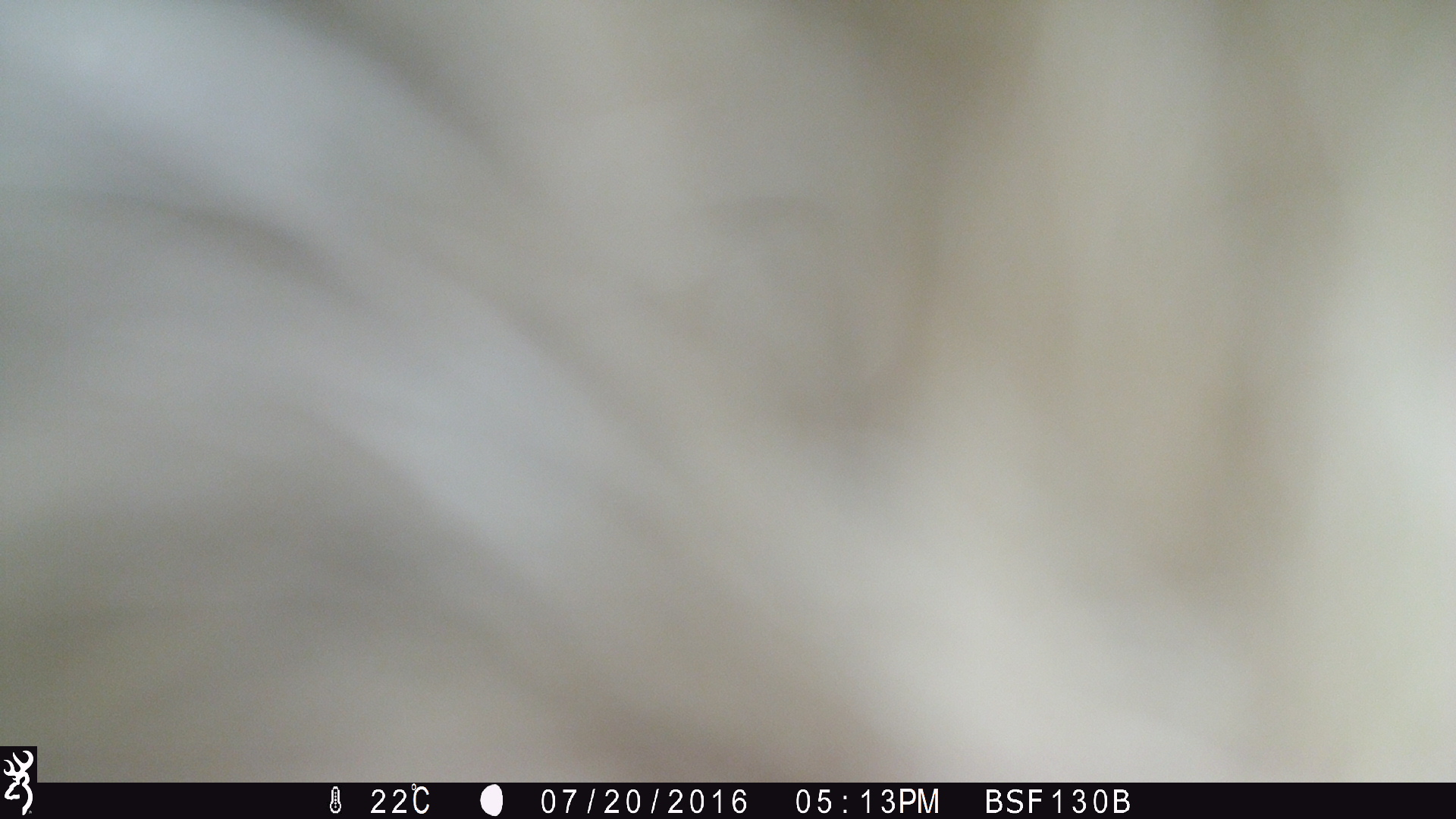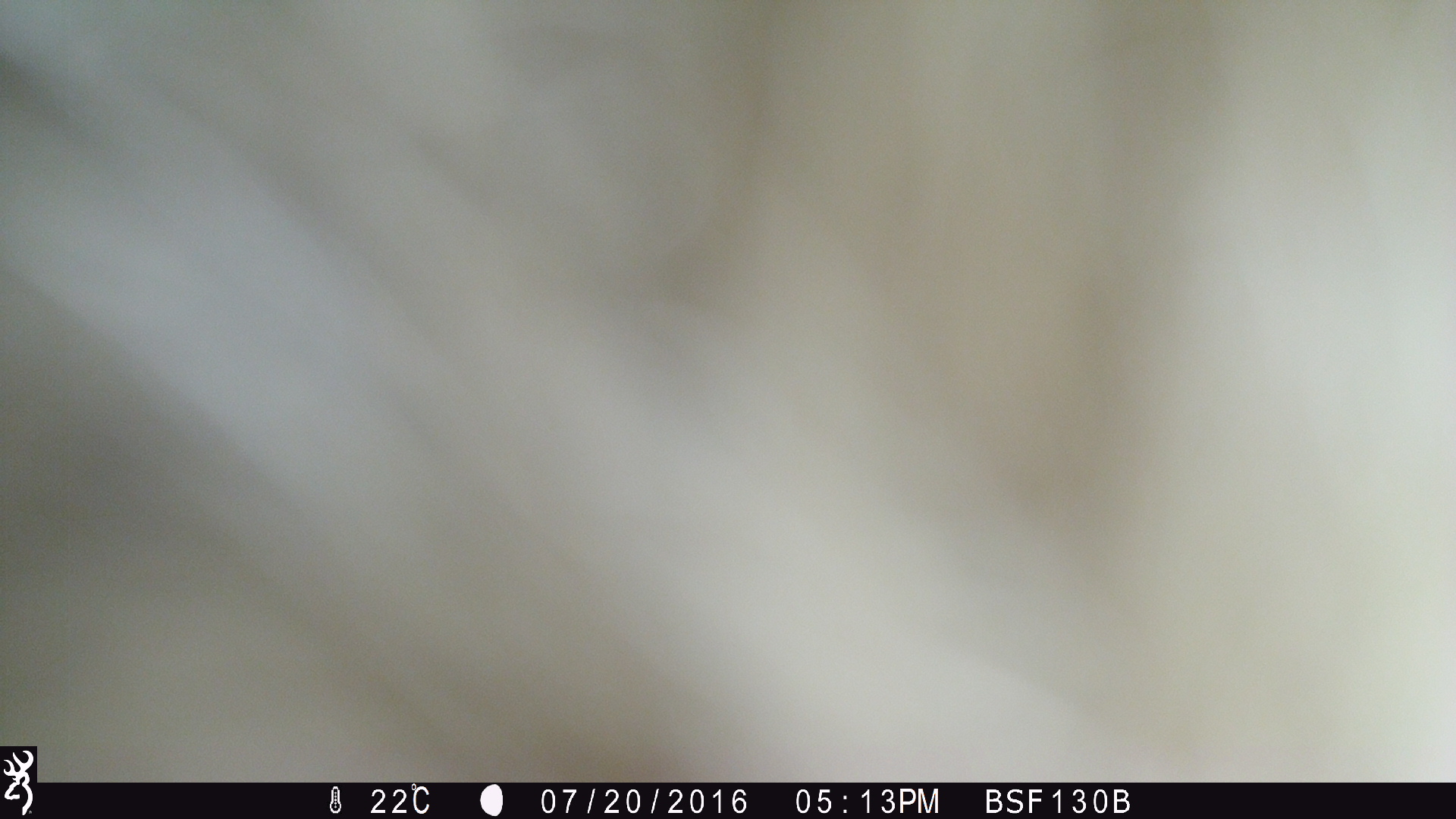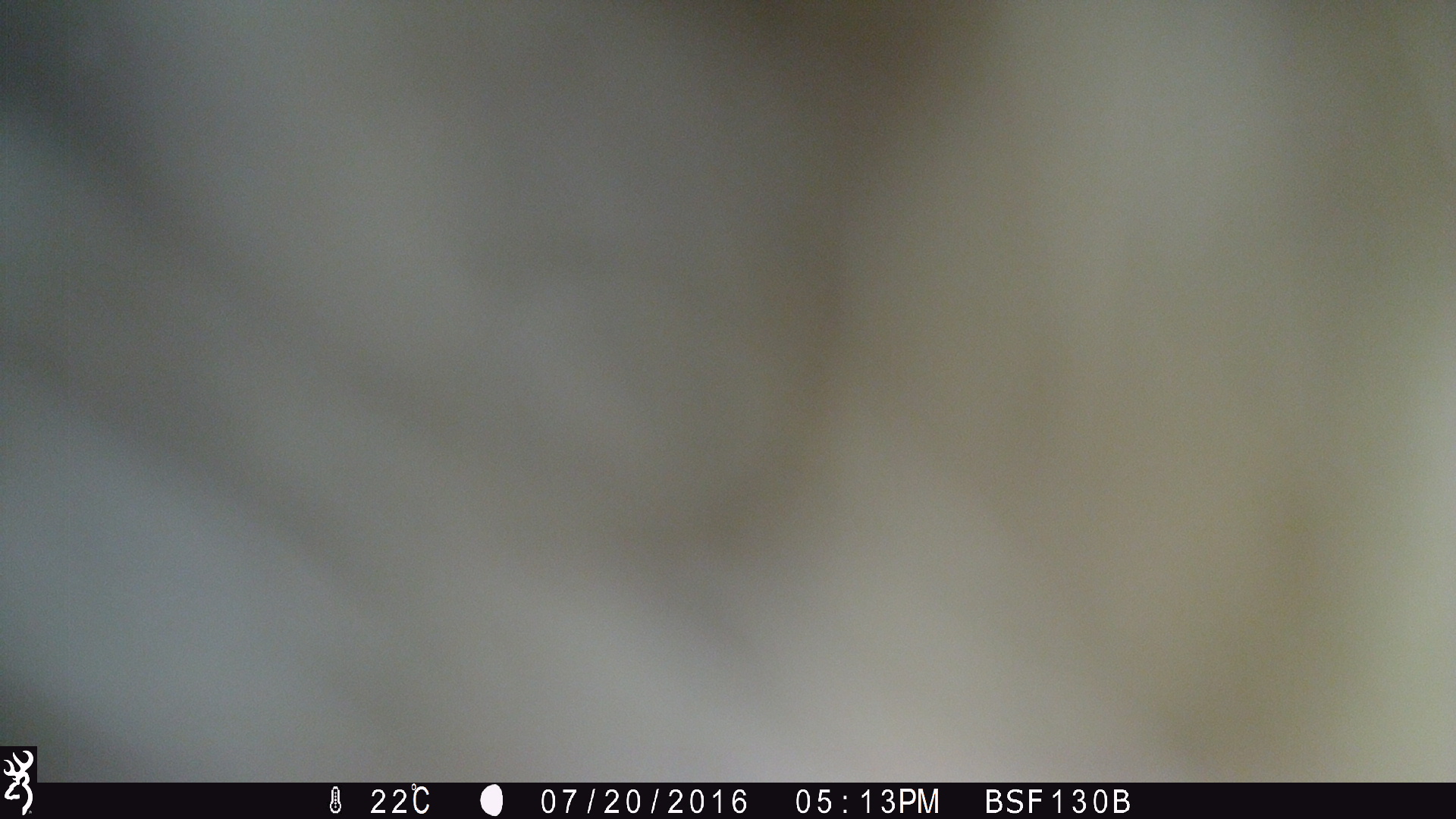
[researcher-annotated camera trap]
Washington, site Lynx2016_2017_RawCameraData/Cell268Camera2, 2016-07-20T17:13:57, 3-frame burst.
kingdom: Animalia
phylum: Chordata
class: Mammalia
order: Artiodactyla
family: Bovidae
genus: Bos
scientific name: Bos taurus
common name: domestic cattle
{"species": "domestic cattle (Bos taurus)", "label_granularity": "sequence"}